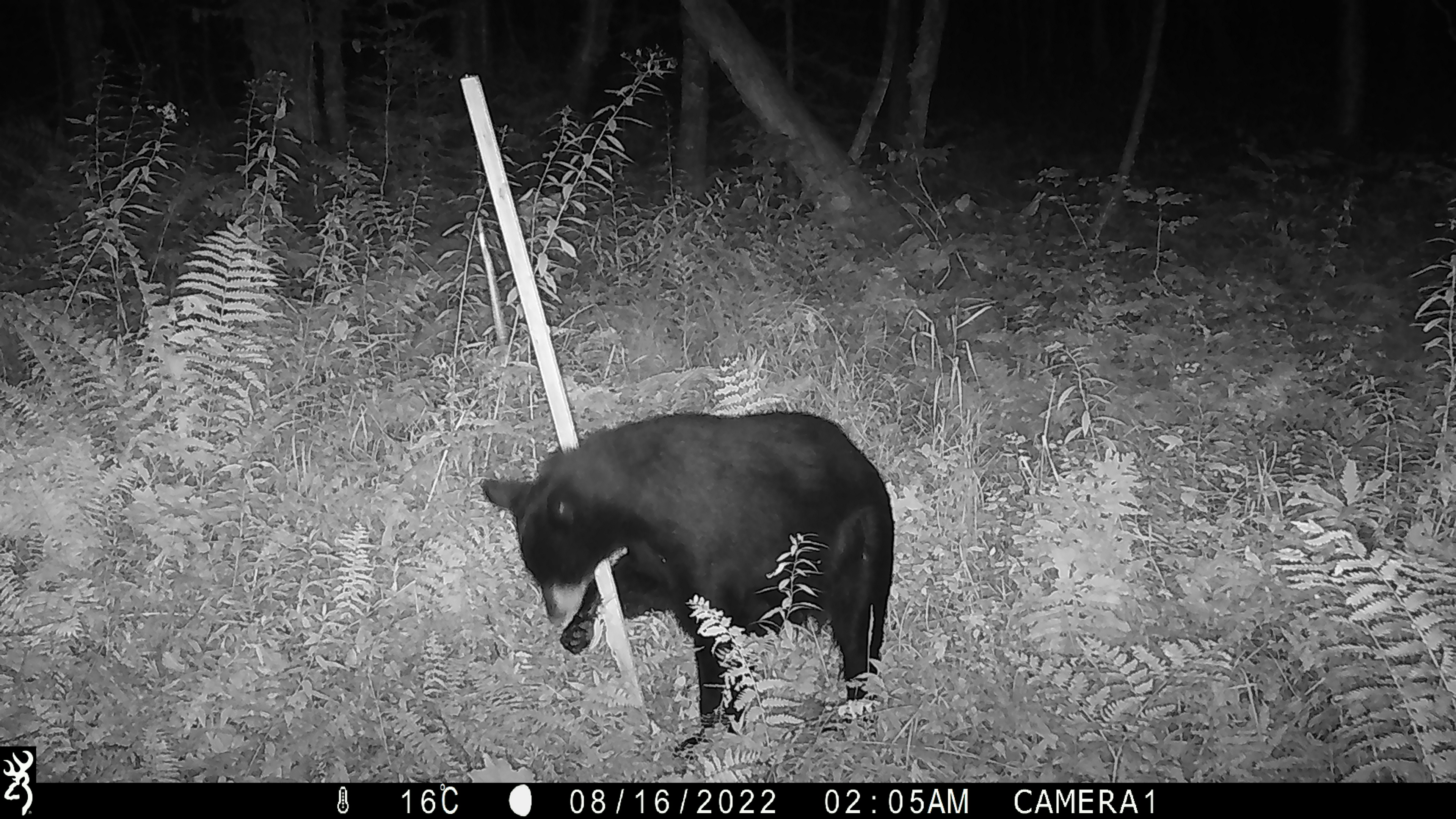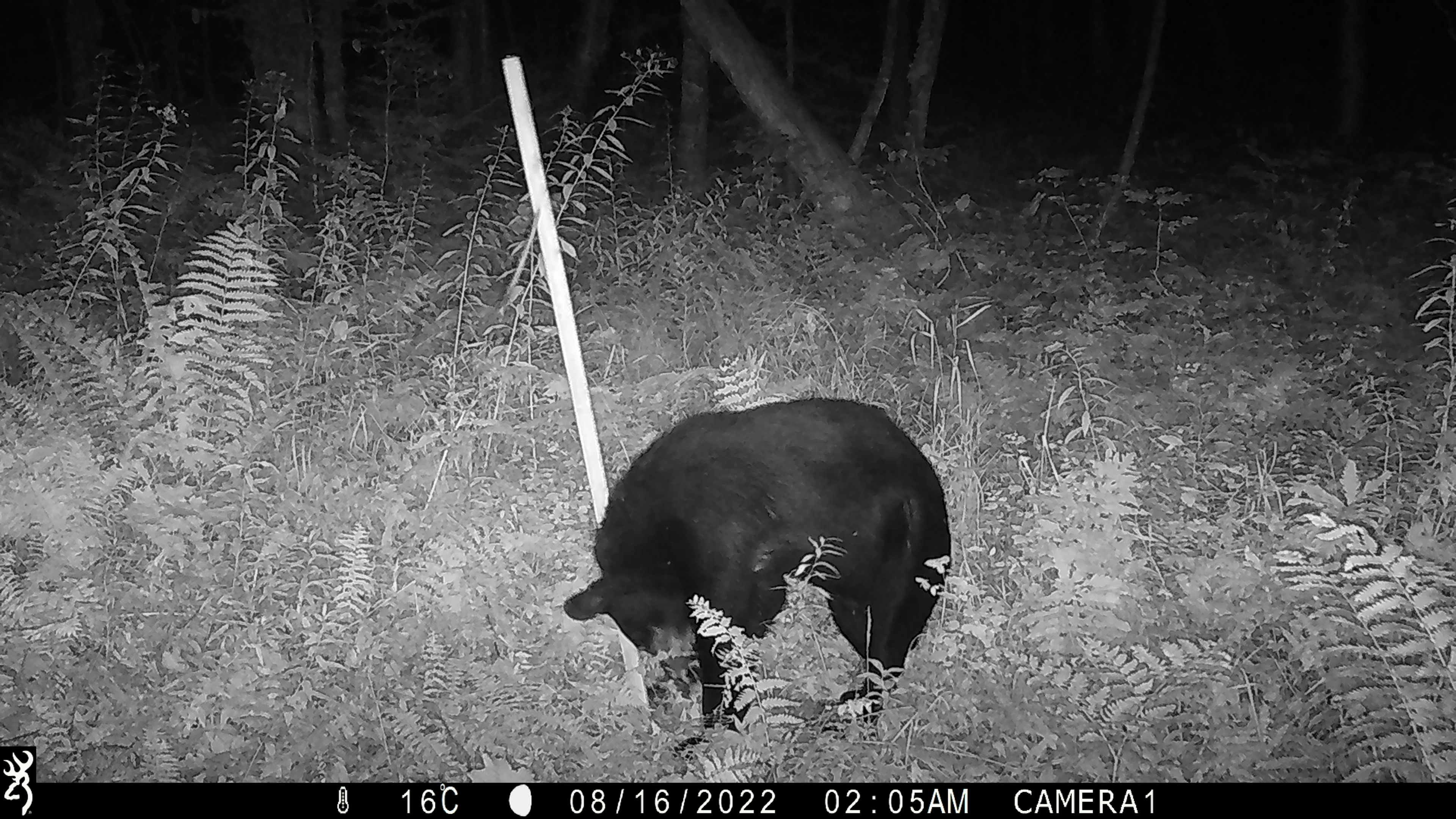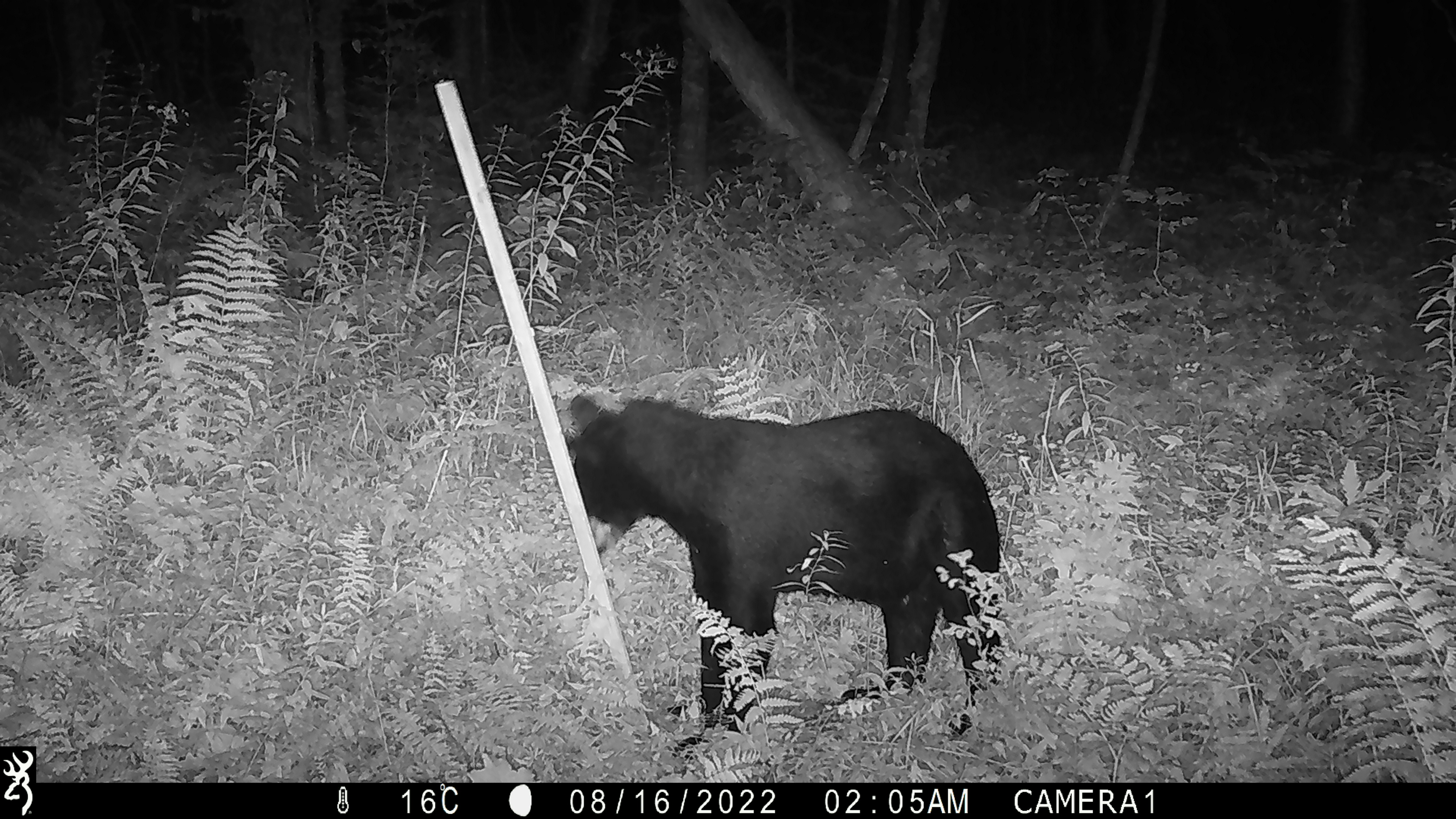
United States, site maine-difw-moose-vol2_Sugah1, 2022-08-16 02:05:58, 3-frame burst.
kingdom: Animalia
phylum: Chordata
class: Mammalia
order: Carnivora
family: Ursidae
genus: Ursus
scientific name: Ursus americanus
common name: black bear